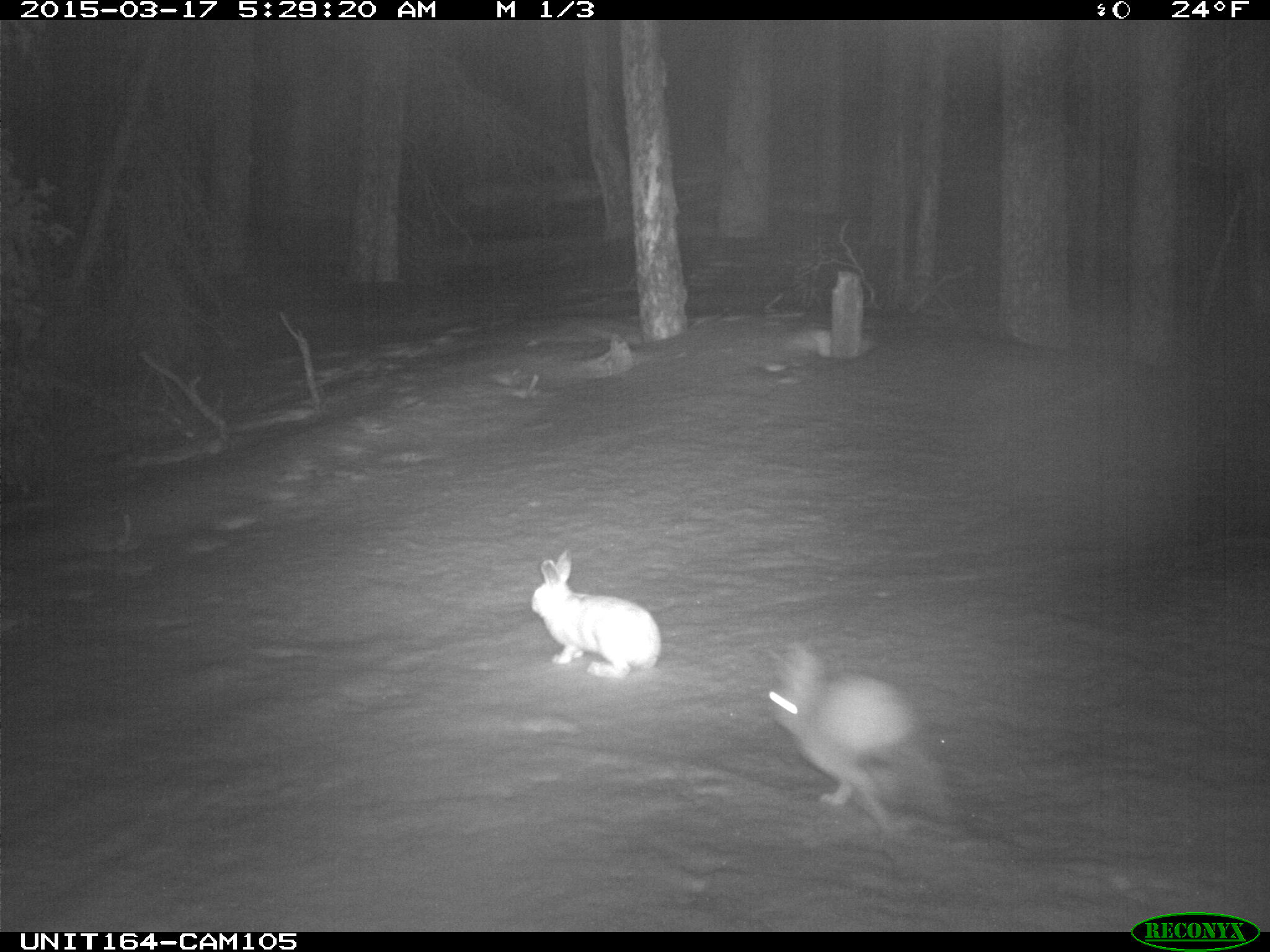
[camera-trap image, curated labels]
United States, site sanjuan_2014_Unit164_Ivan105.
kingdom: Animalia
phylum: Chordata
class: Mammalia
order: Lagomorpha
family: Leporidae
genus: Lepus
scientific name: Lepus americanus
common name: snowshoe hare